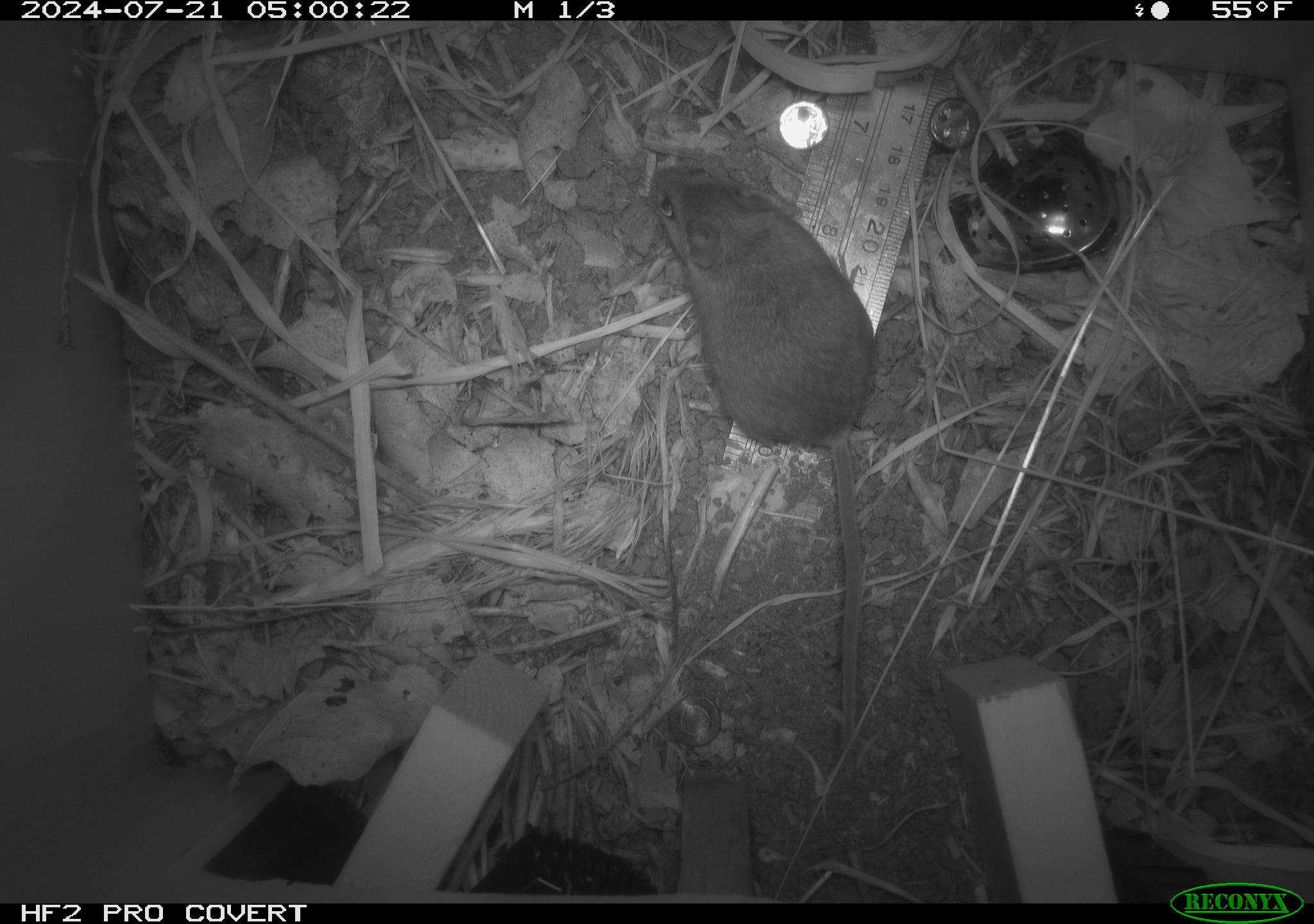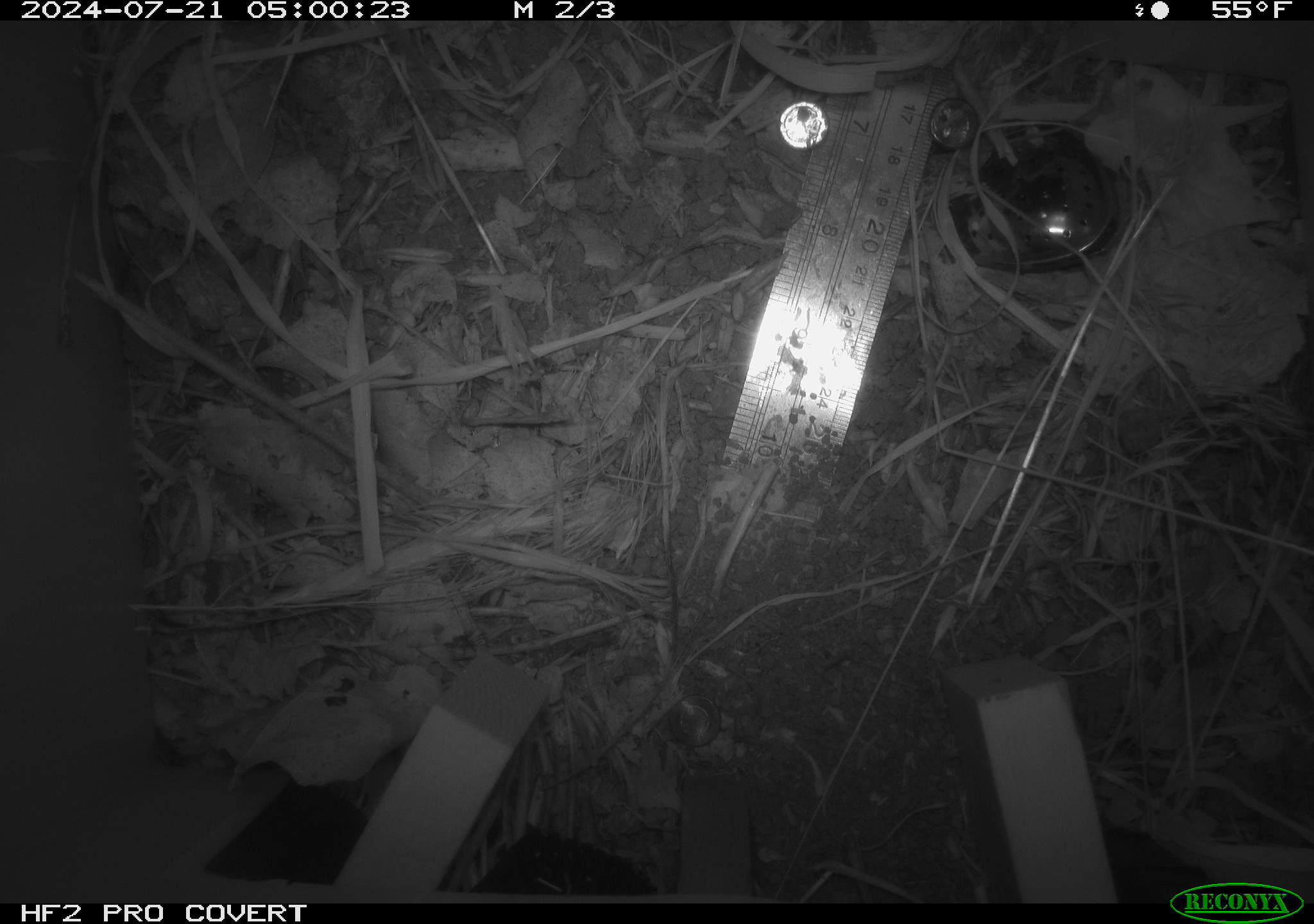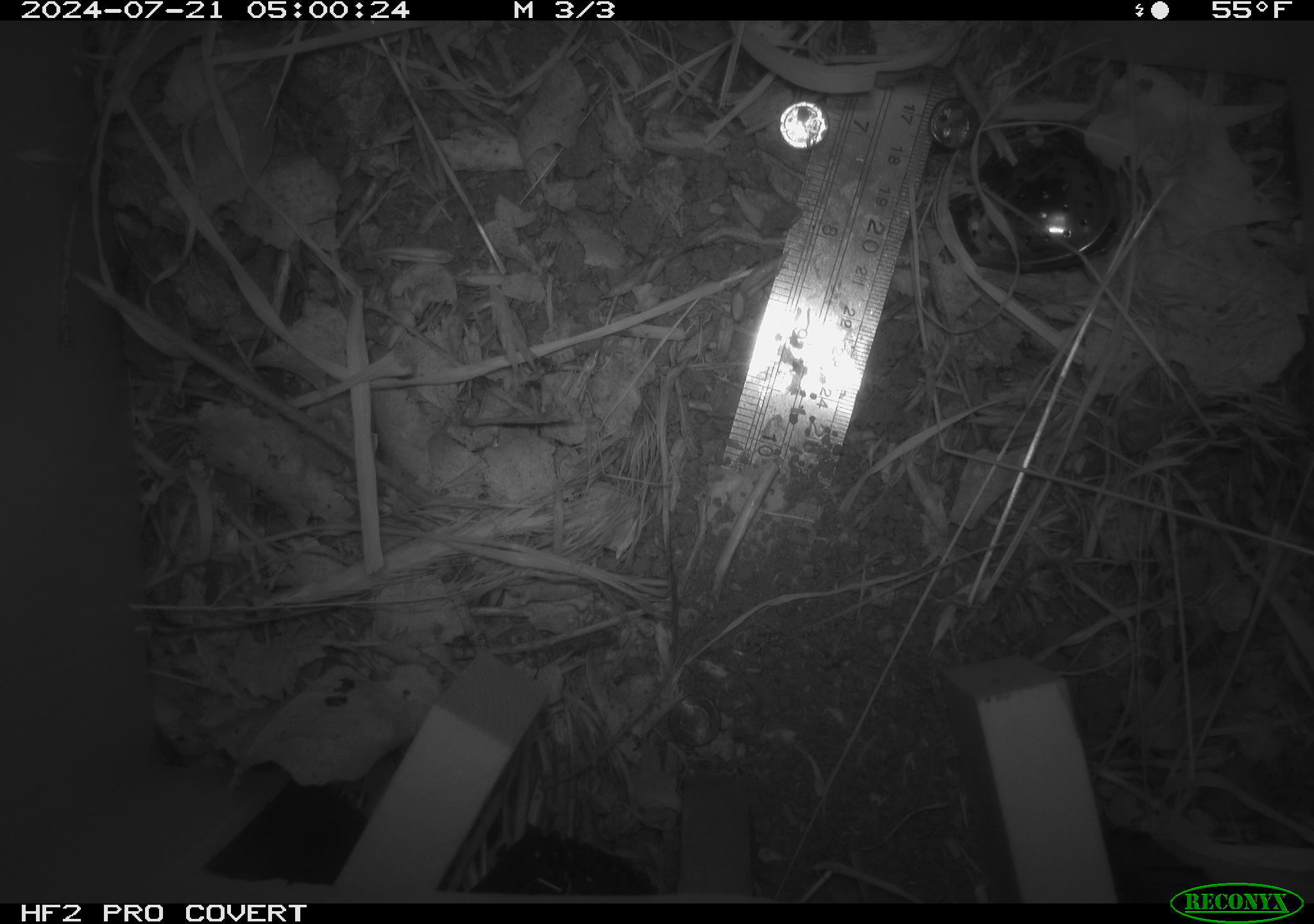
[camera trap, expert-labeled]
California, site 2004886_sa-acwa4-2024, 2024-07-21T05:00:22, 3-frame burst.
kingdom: Animalia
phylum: Chordata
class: Mammalia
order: Rodentia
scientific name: Rodentia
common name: mouse species